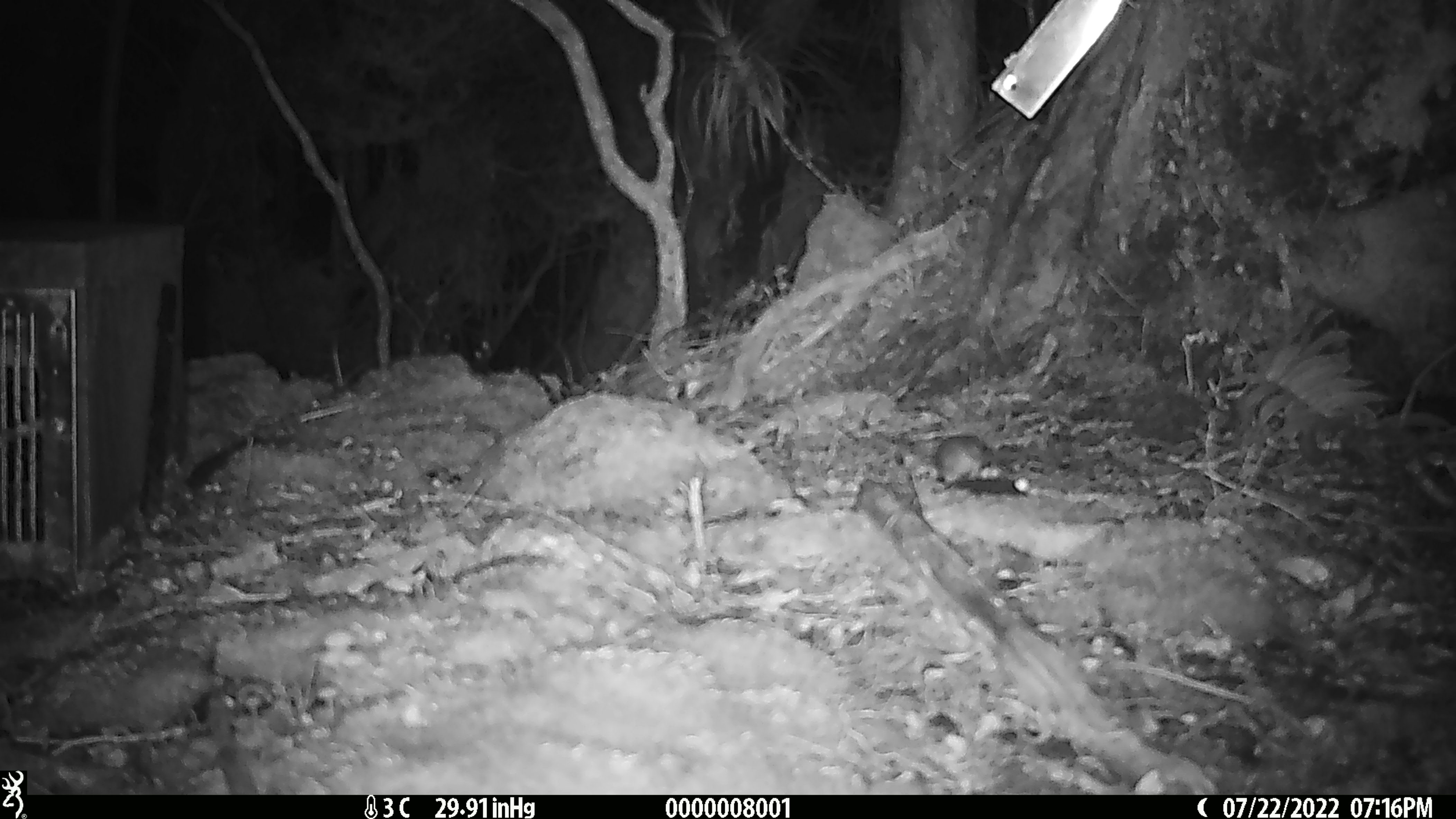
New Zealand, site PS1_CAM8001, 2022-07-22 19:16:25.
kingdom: Animalia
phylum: Chordata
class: Mammalia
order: Rodentia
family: Muridae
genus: Mus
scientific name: Mus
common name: mouse